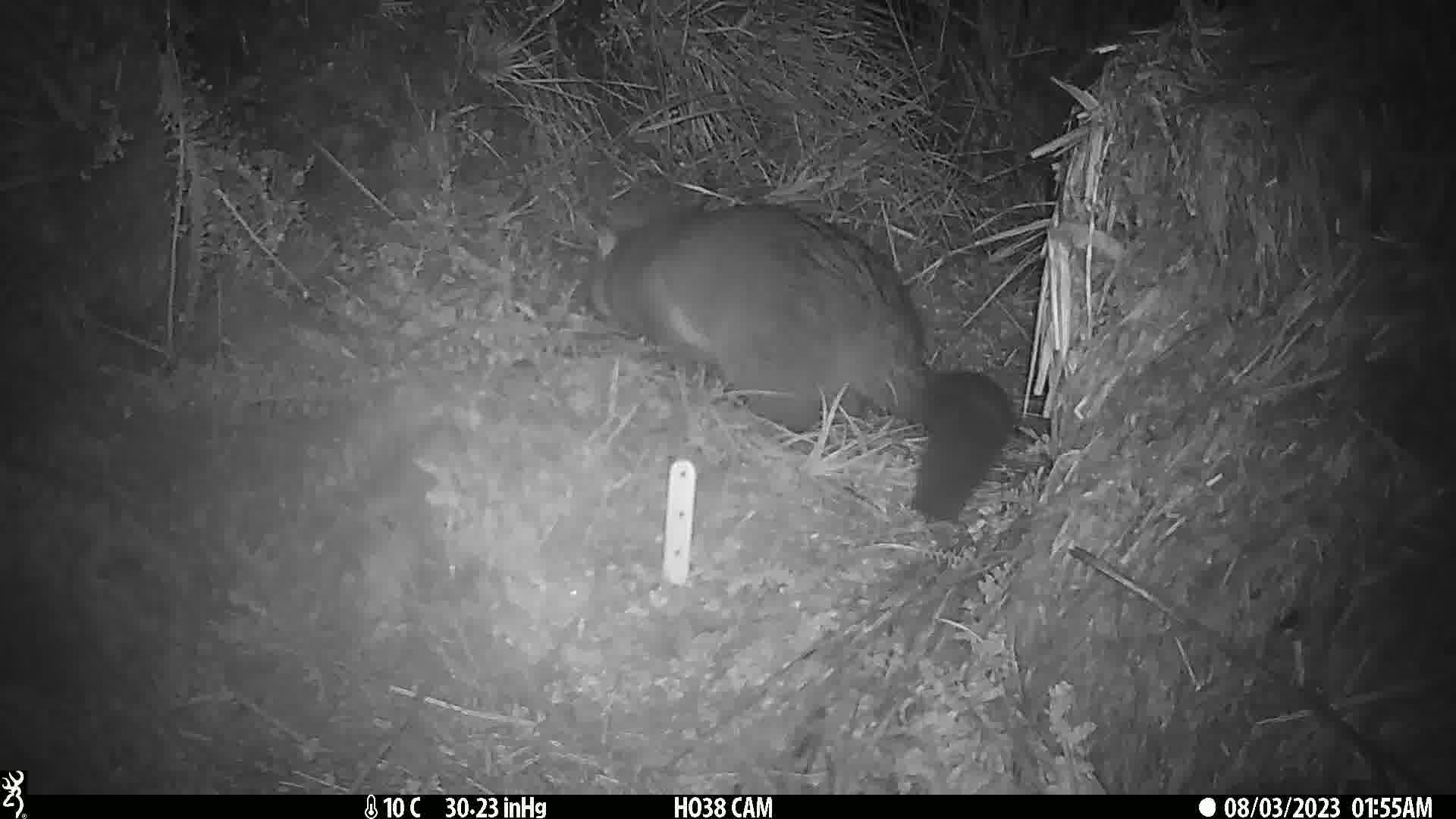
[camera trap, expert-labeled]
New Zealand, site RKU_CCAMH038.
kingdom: Animalia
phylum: Chordata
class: Mammalia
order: Diprotodontia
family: Phalangeridae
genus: Trichosurus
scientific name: Trichosurus vulpecula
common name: common brushtail possum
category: possum